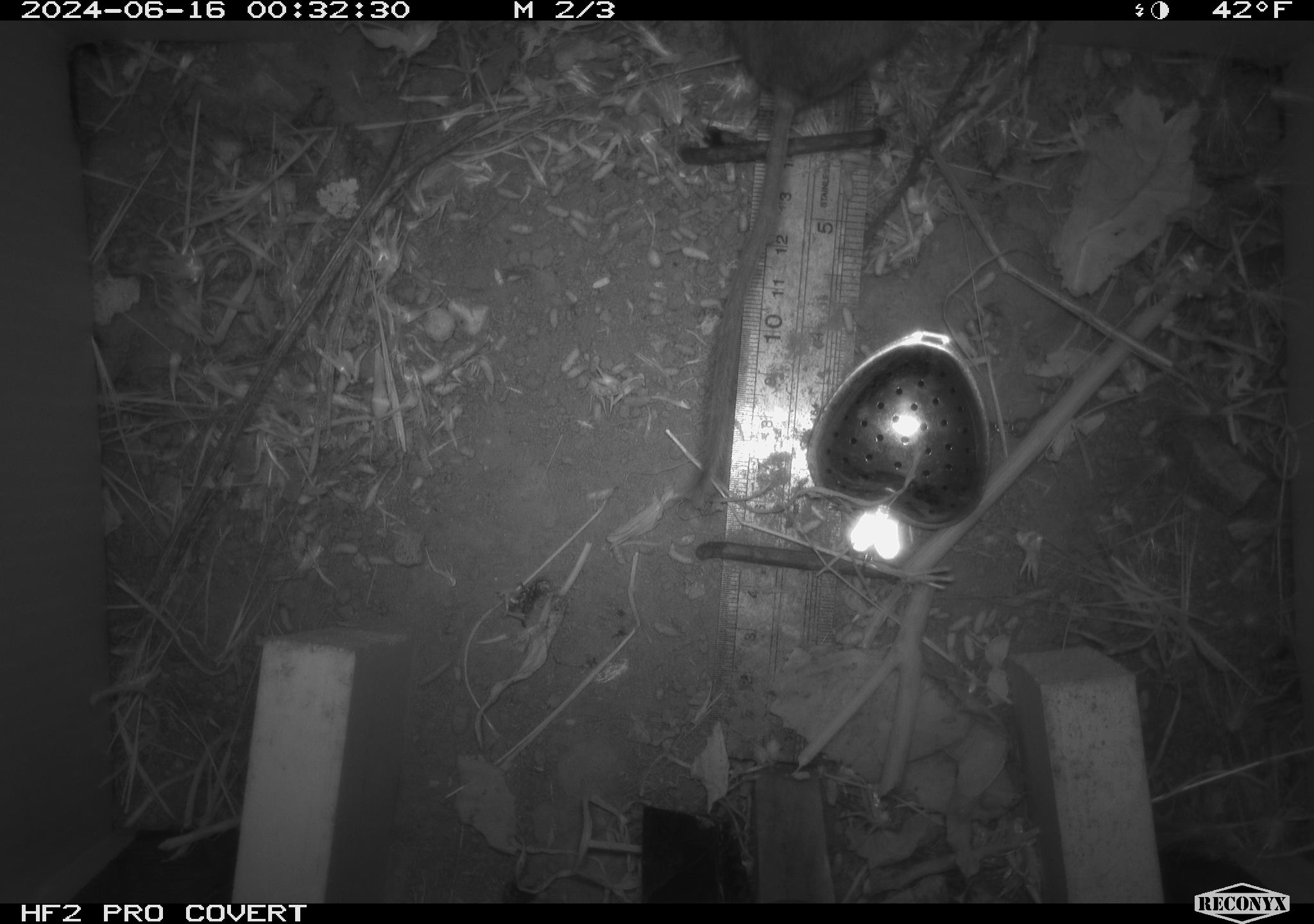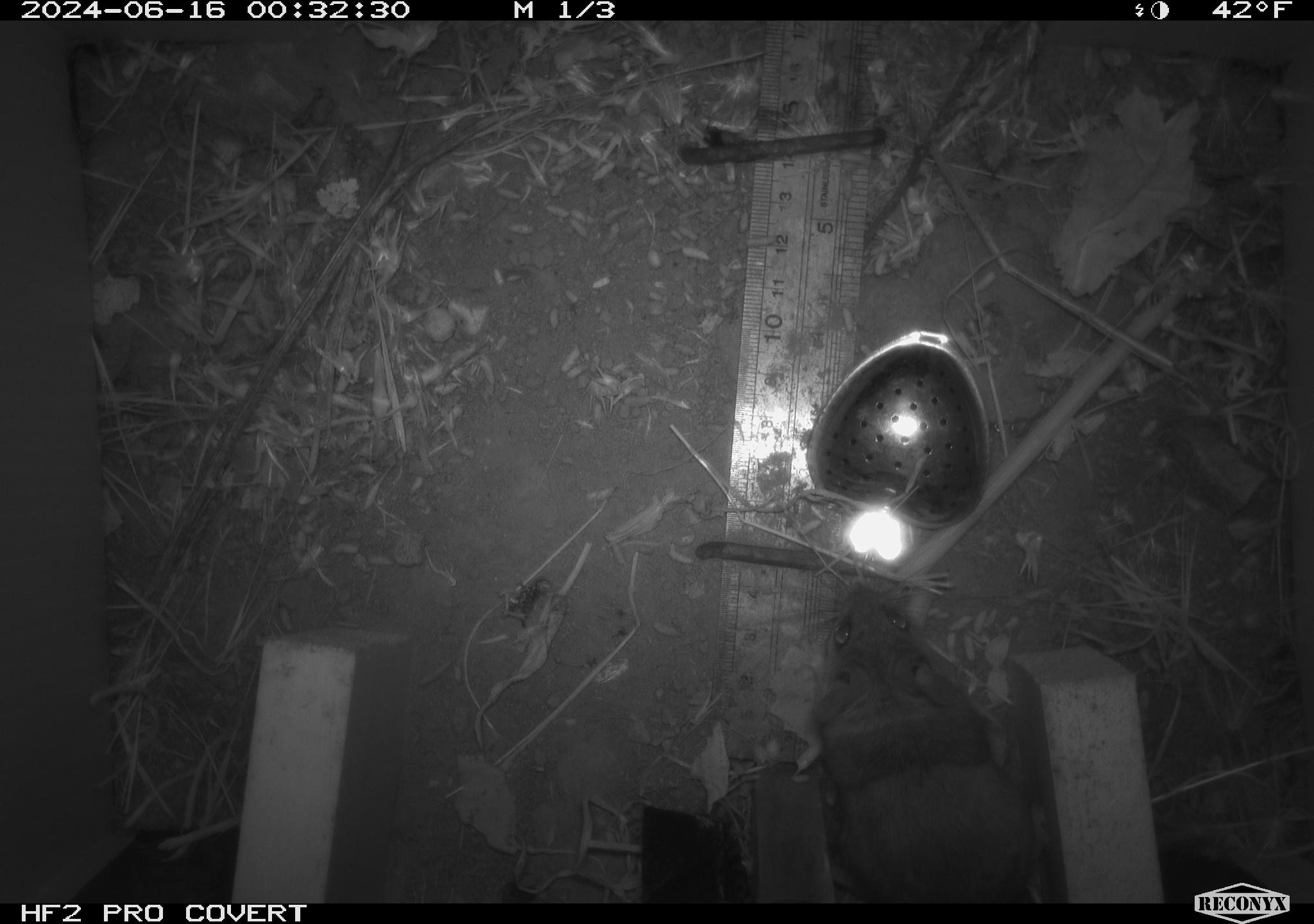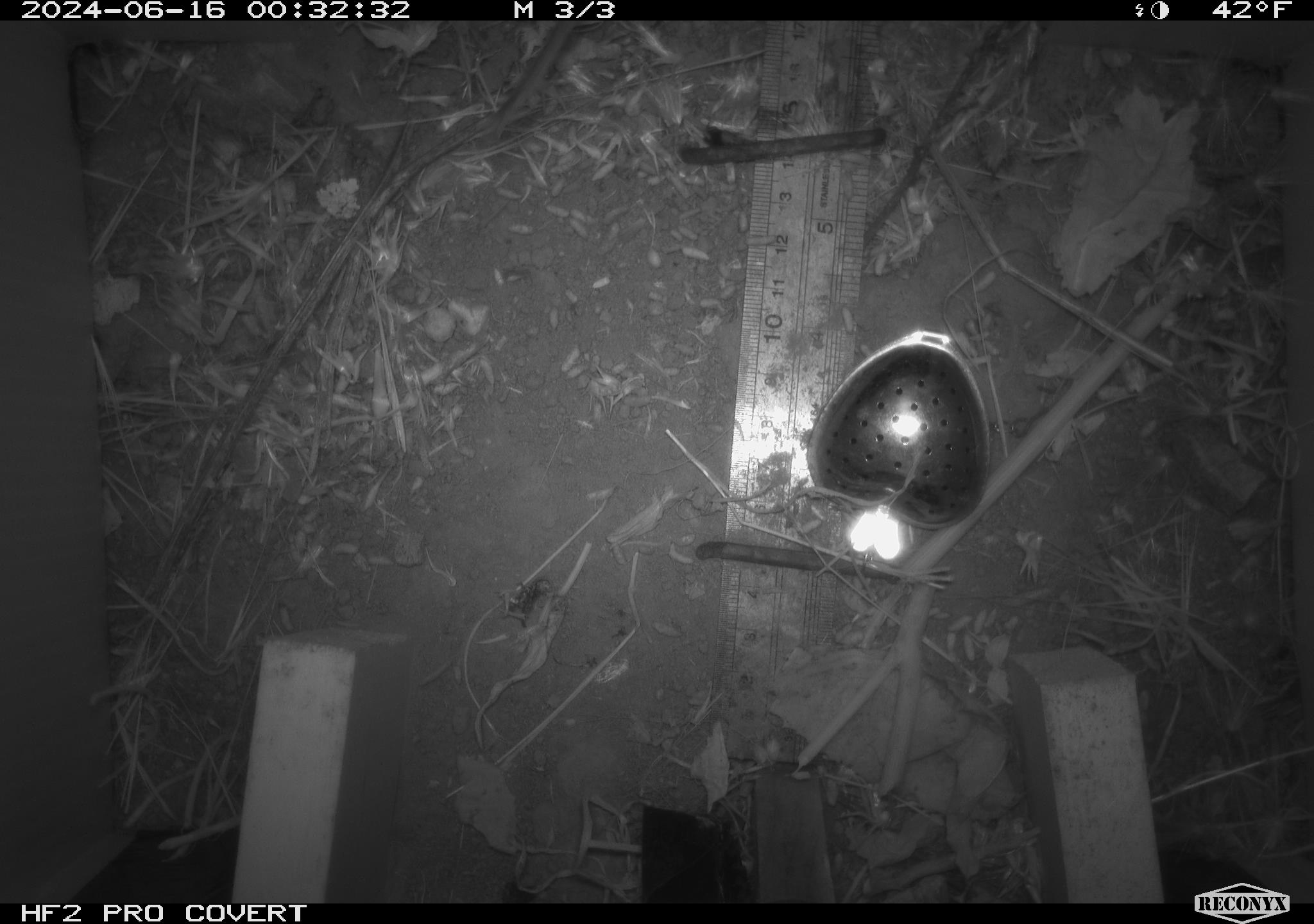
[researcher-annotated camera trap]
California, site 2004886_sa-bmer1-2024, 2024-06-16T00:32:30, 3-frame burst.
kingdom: Animalia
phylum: Chordata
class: Mammalia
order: Rodentia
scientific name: Rodentia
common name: mouse species